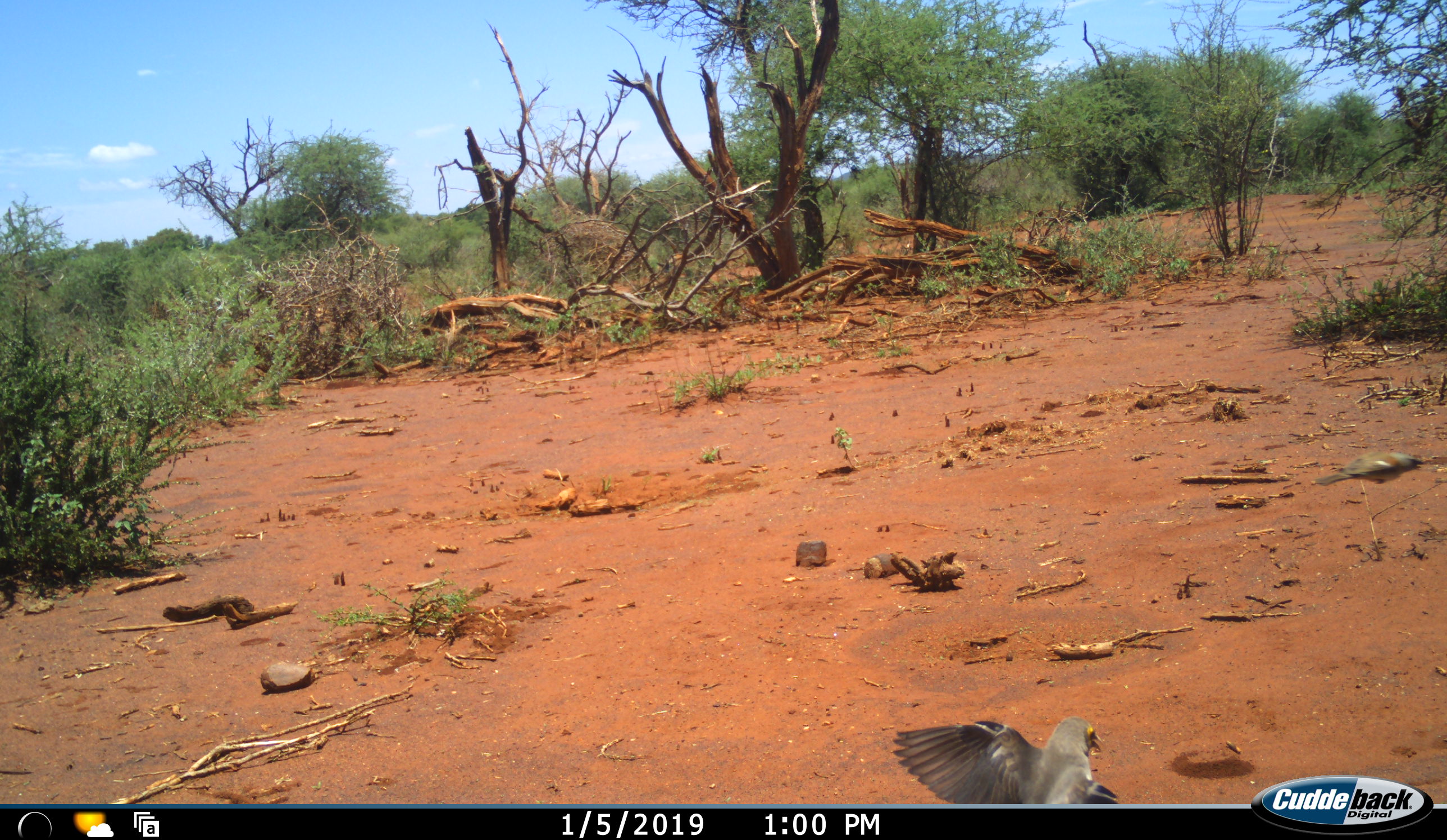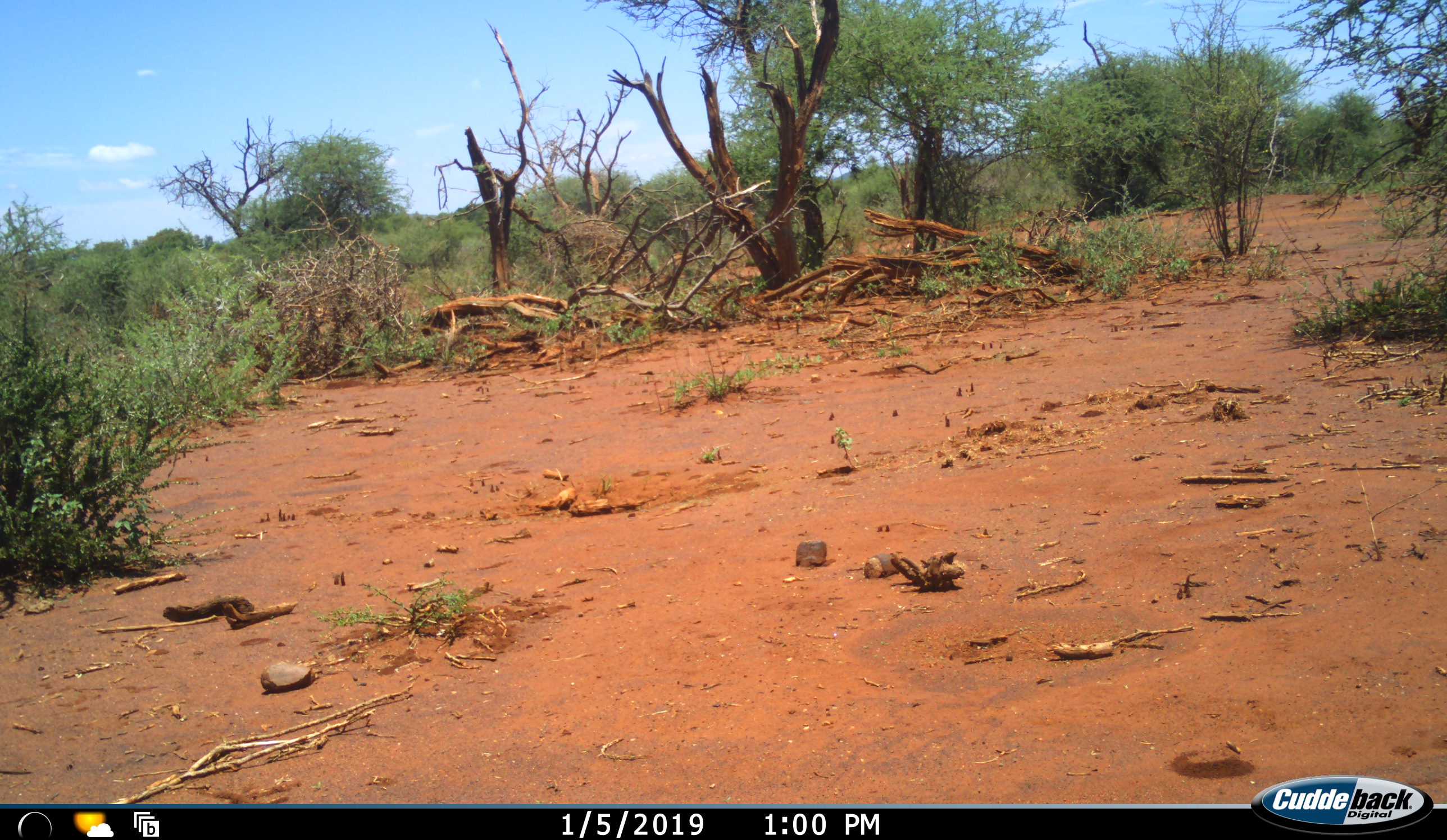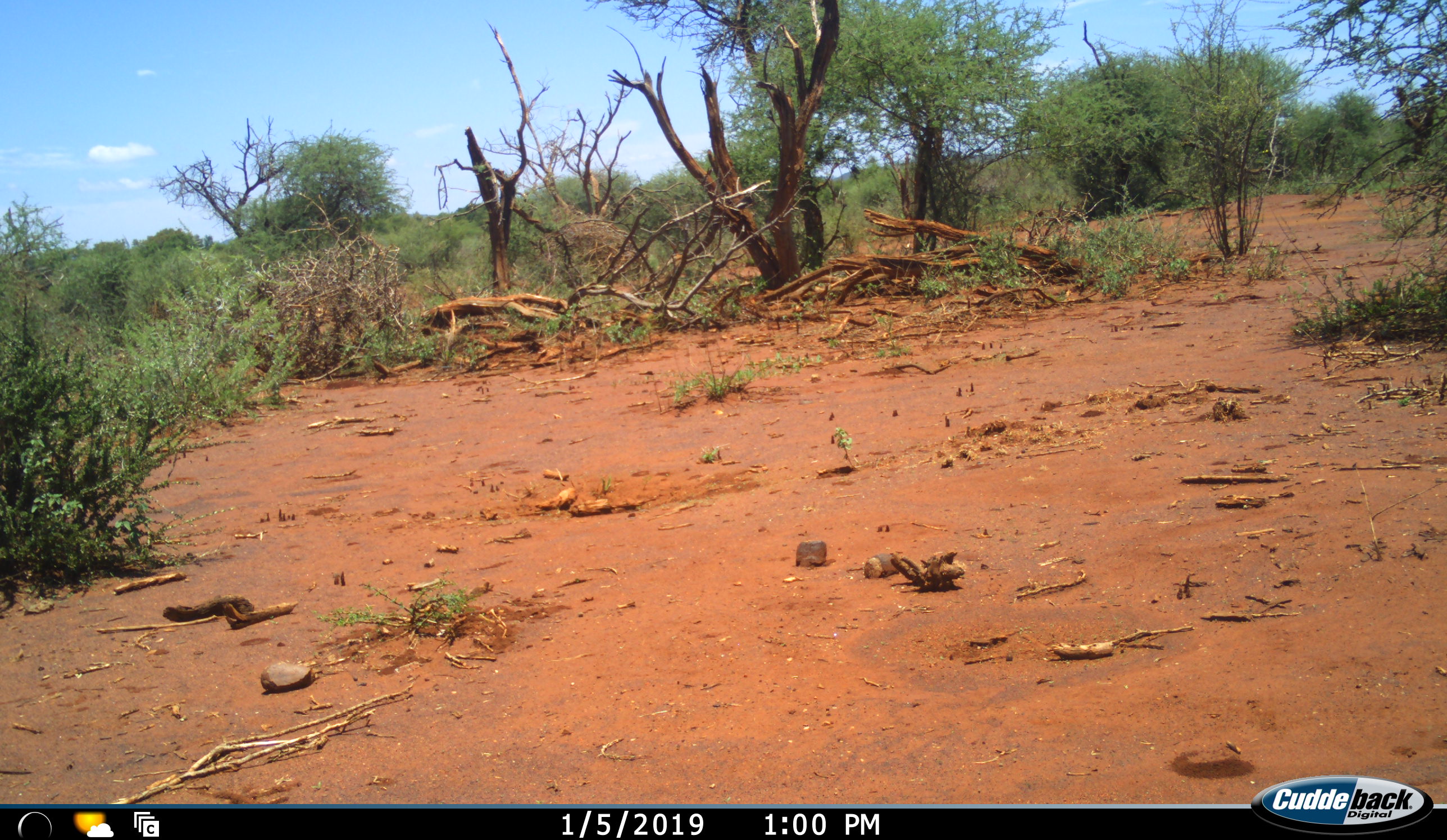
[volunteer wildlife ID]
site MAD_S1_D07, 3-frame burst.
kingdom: Animalia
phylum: Chordata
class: Aves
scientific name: Aves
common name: bird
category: birdother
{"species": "birdother (bird) (Aves)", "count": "2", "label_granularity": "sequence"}